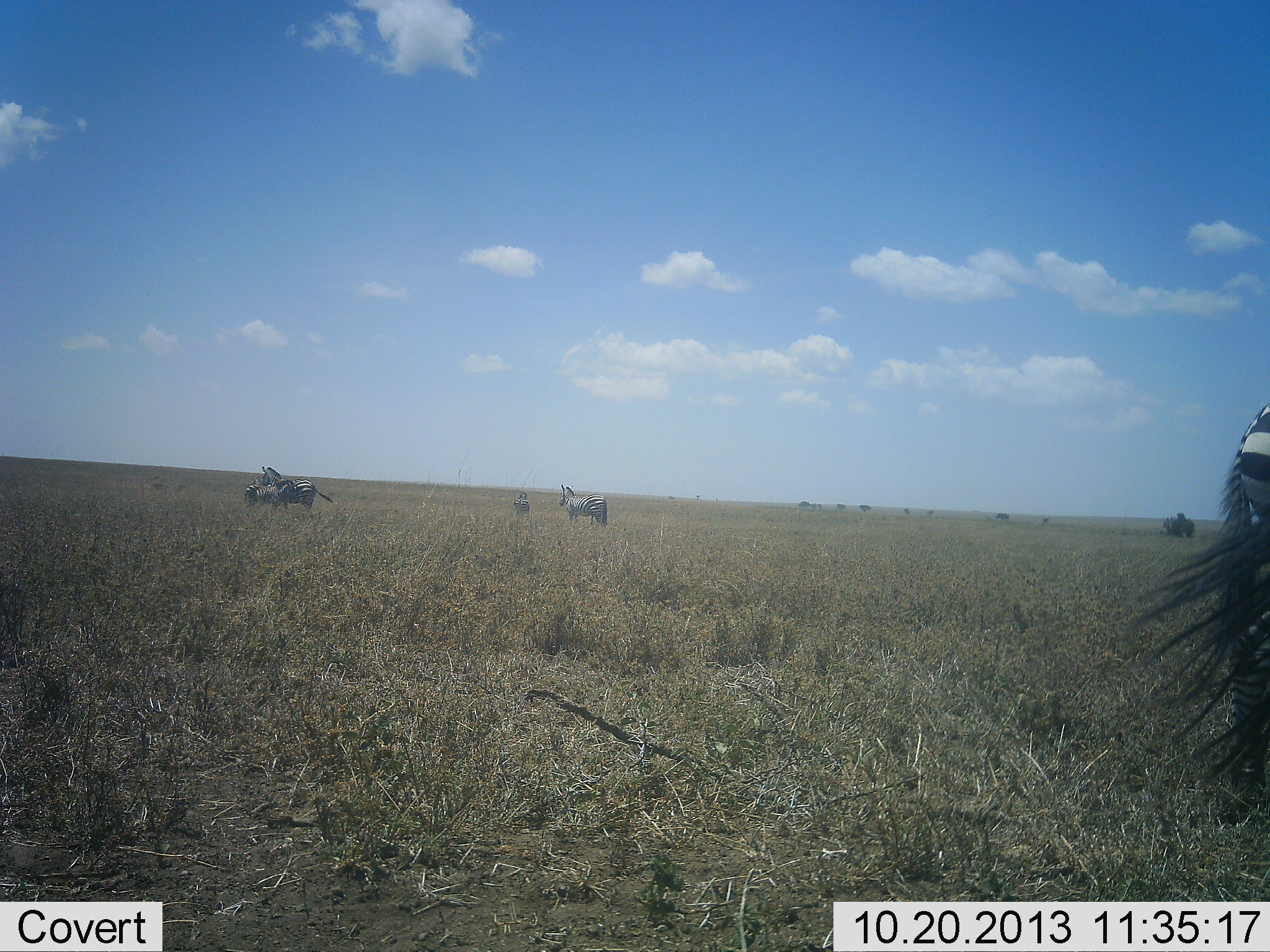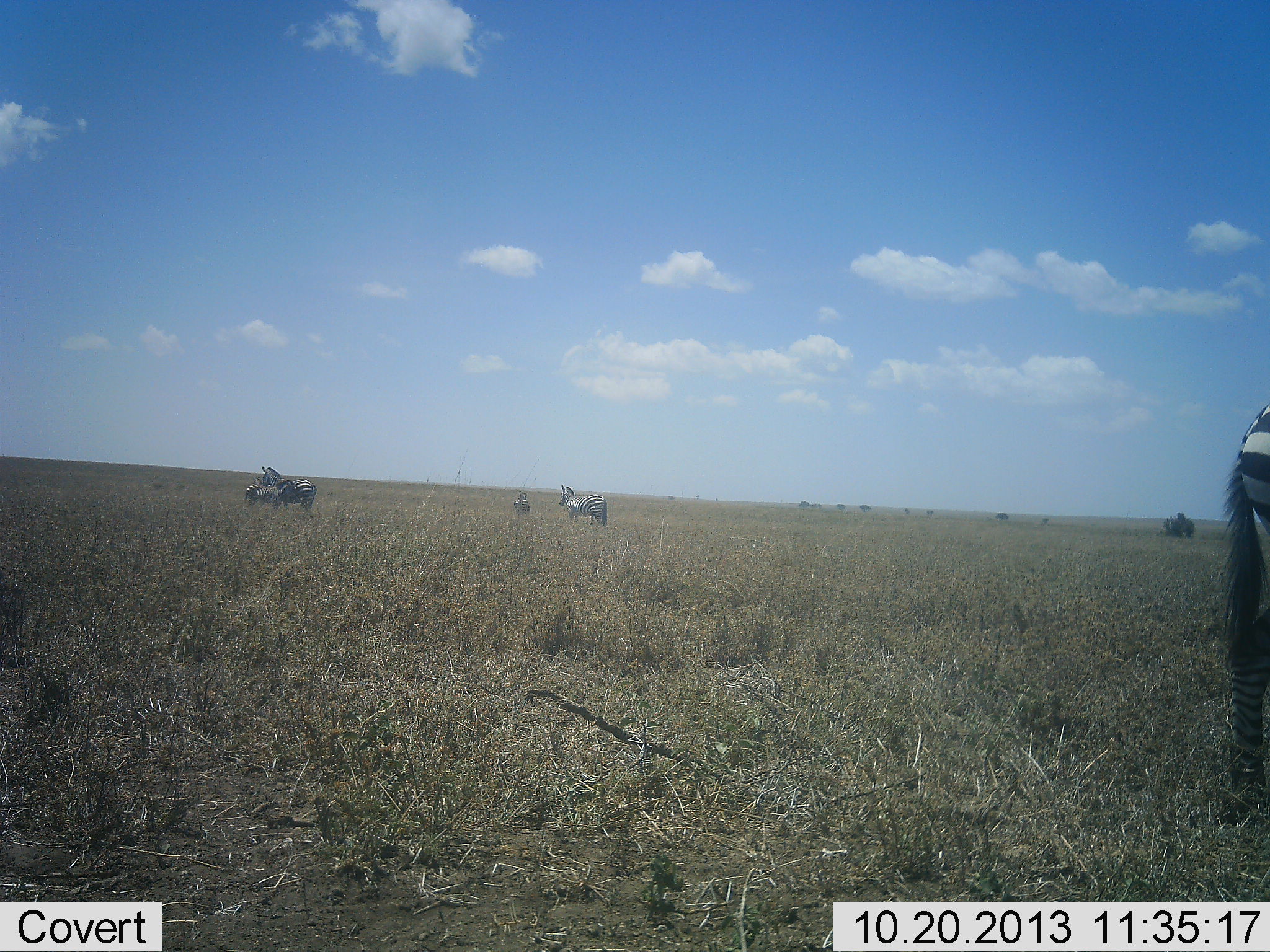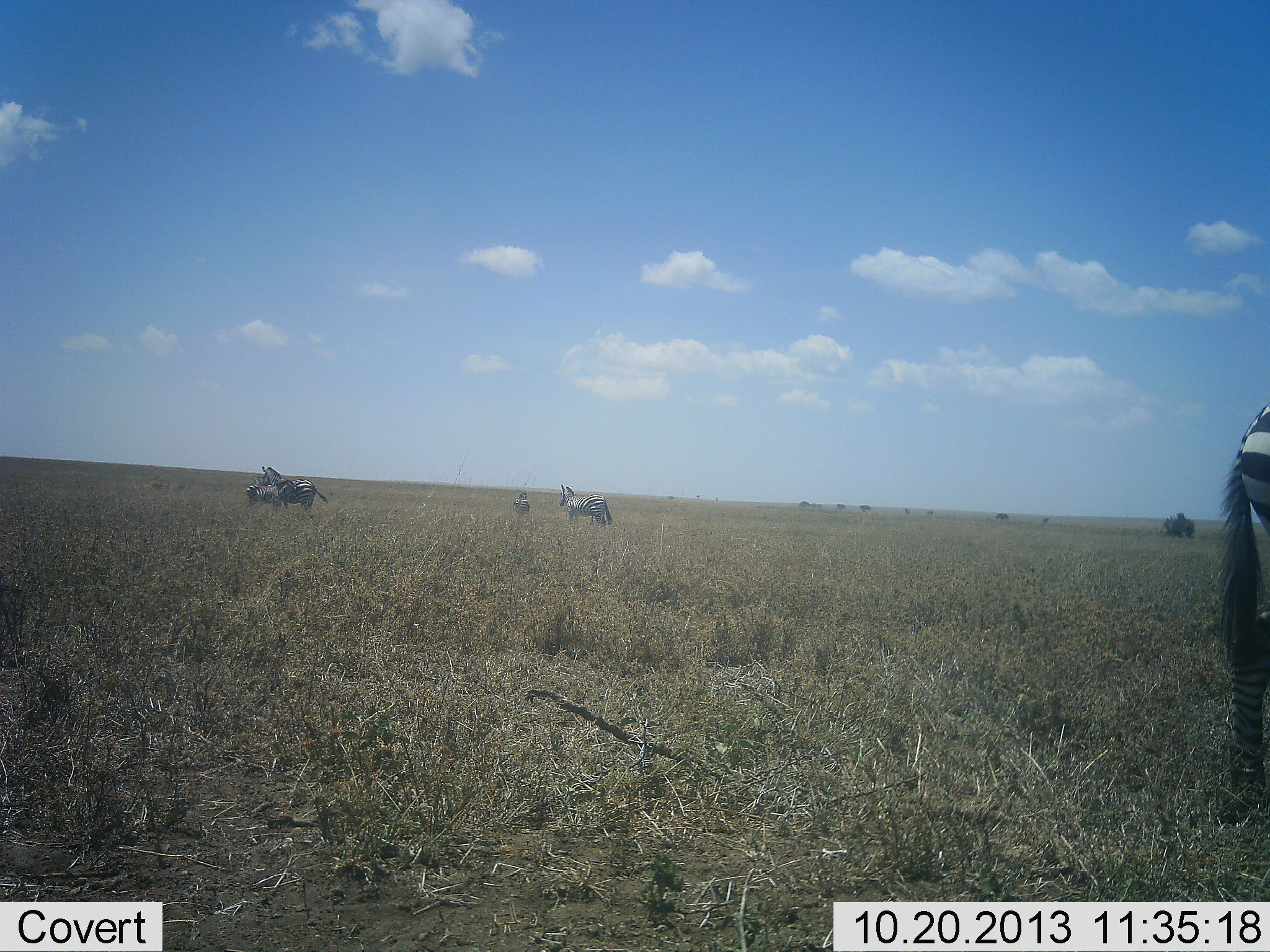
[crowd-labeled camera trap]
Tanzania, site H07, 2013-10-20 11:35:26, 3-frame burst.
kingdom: Animalia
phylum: Chordata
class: Mammalia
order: Perissodactyla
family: Equidae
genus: Equus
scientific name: Equus quagga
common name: plains zebra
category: zebra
Zebra (plains zebra) (Equus quagga), count 5. Behavior (volunteer vote fractions): standing 95%, resting 0%, moving 5%, interacting 5%. Young present (vote fraction): 0%. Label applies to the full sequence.